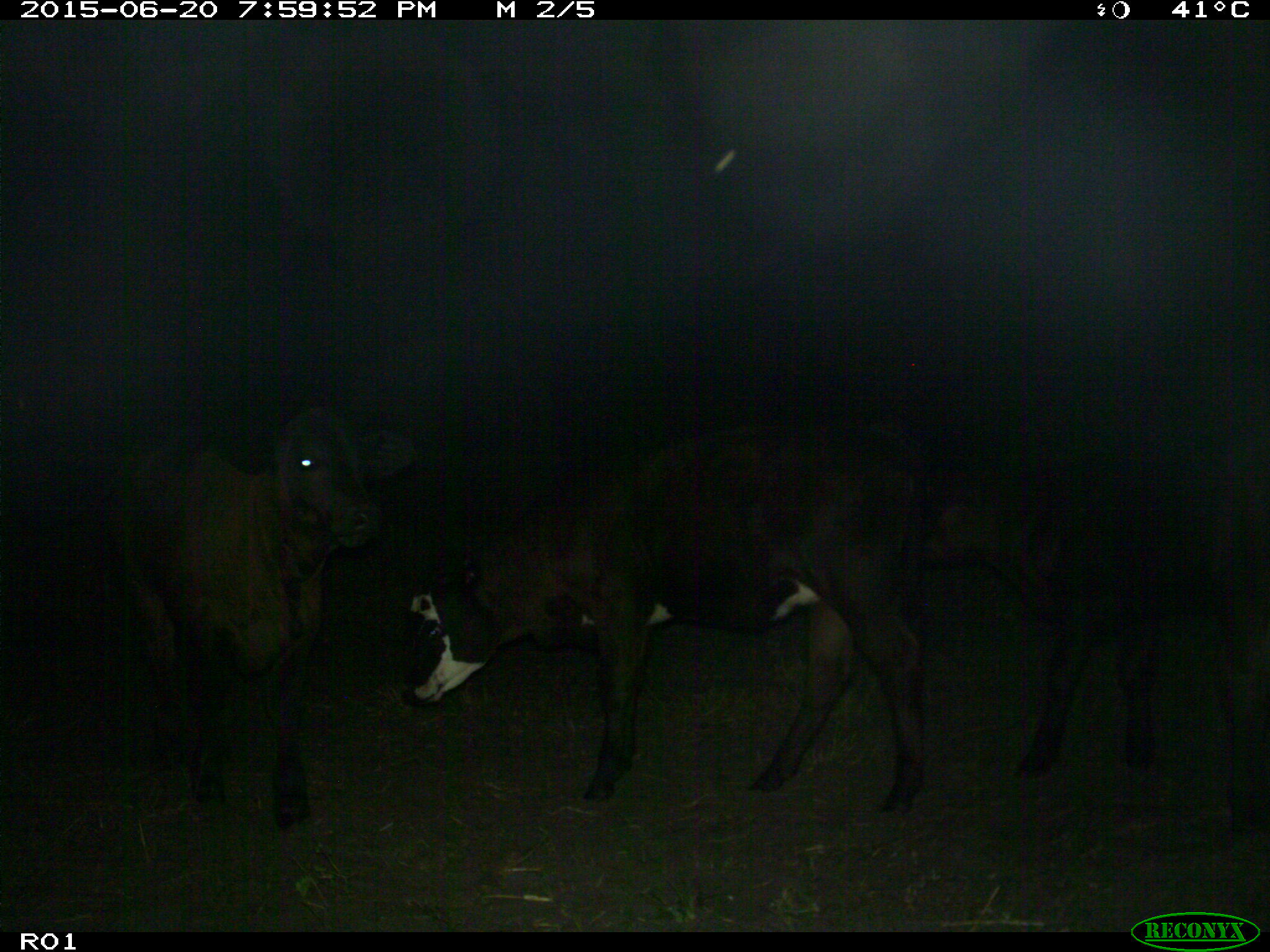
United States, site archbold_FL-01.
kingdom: Animalia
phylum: Chordata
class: Mammalia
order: Artiodactyla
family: Bovidae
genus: Bos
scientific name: Bos taurus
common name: domestic cow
Bos taurus (domestic cow).